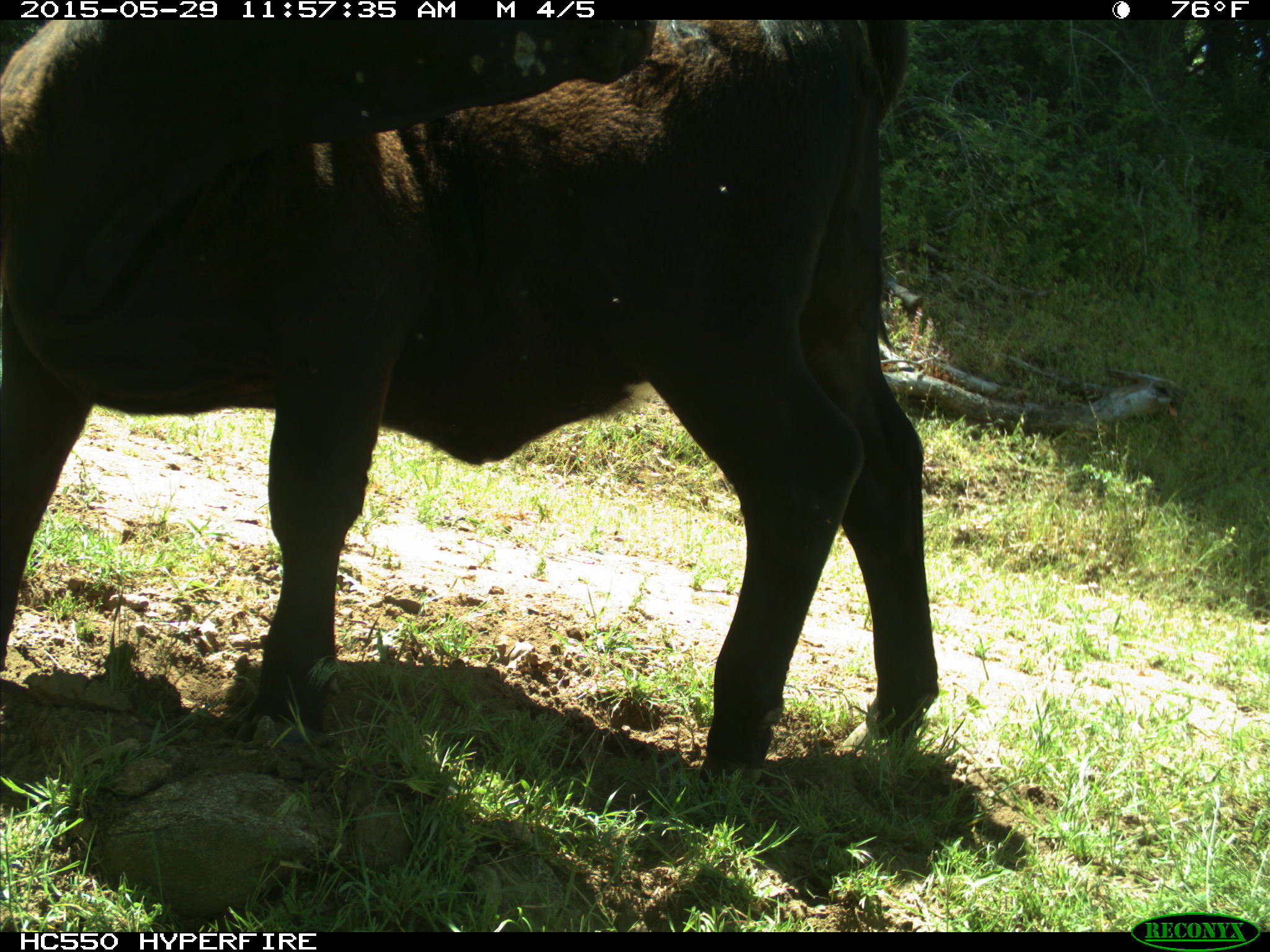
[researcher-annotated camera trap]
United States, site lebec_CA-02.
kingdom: Animalia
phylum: Chordata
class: Mammalia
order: Artiodactyla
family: Bovidae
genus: Bos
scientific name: Bos taurus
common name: domestic cow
Bos taurus (domestic cow).